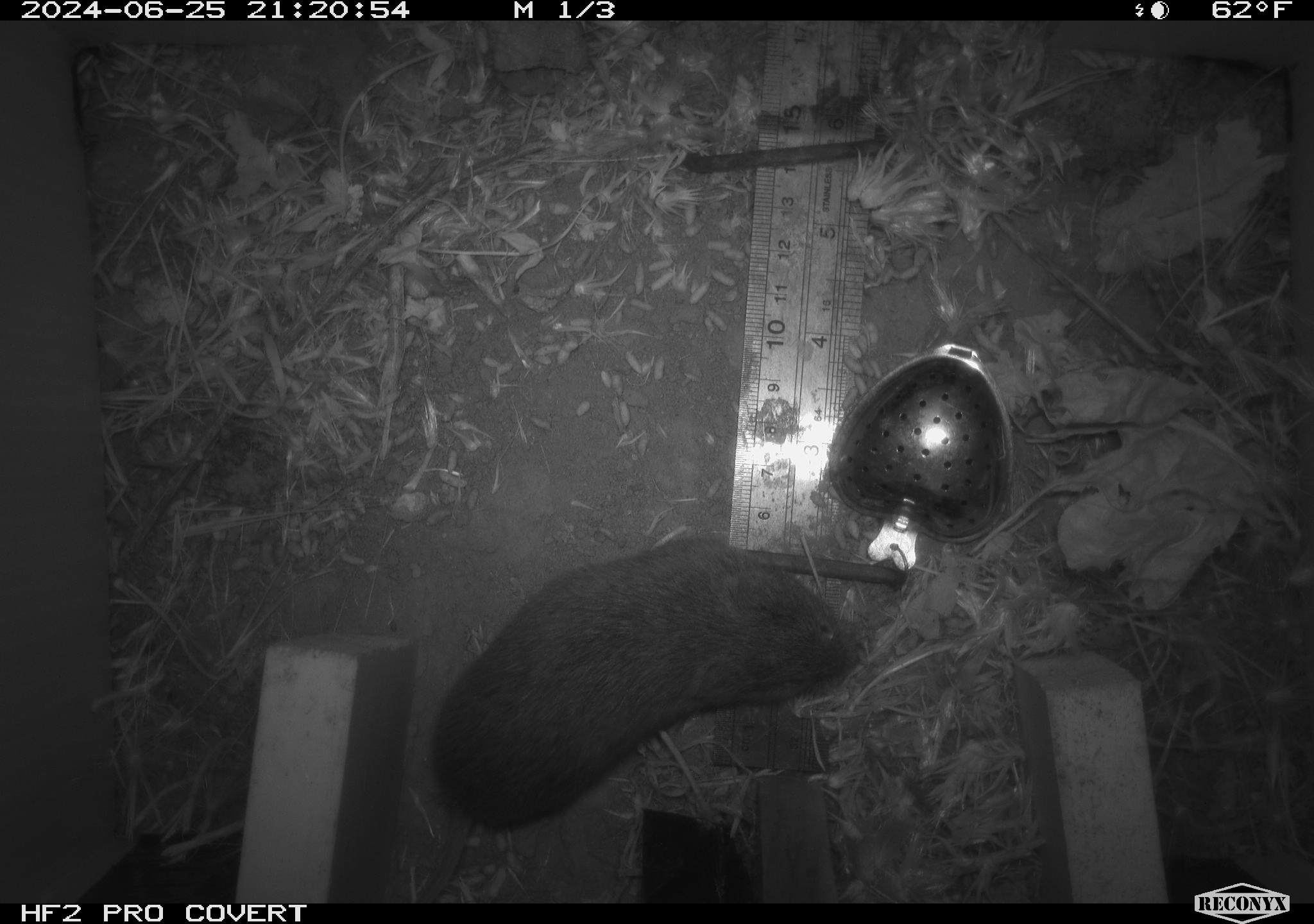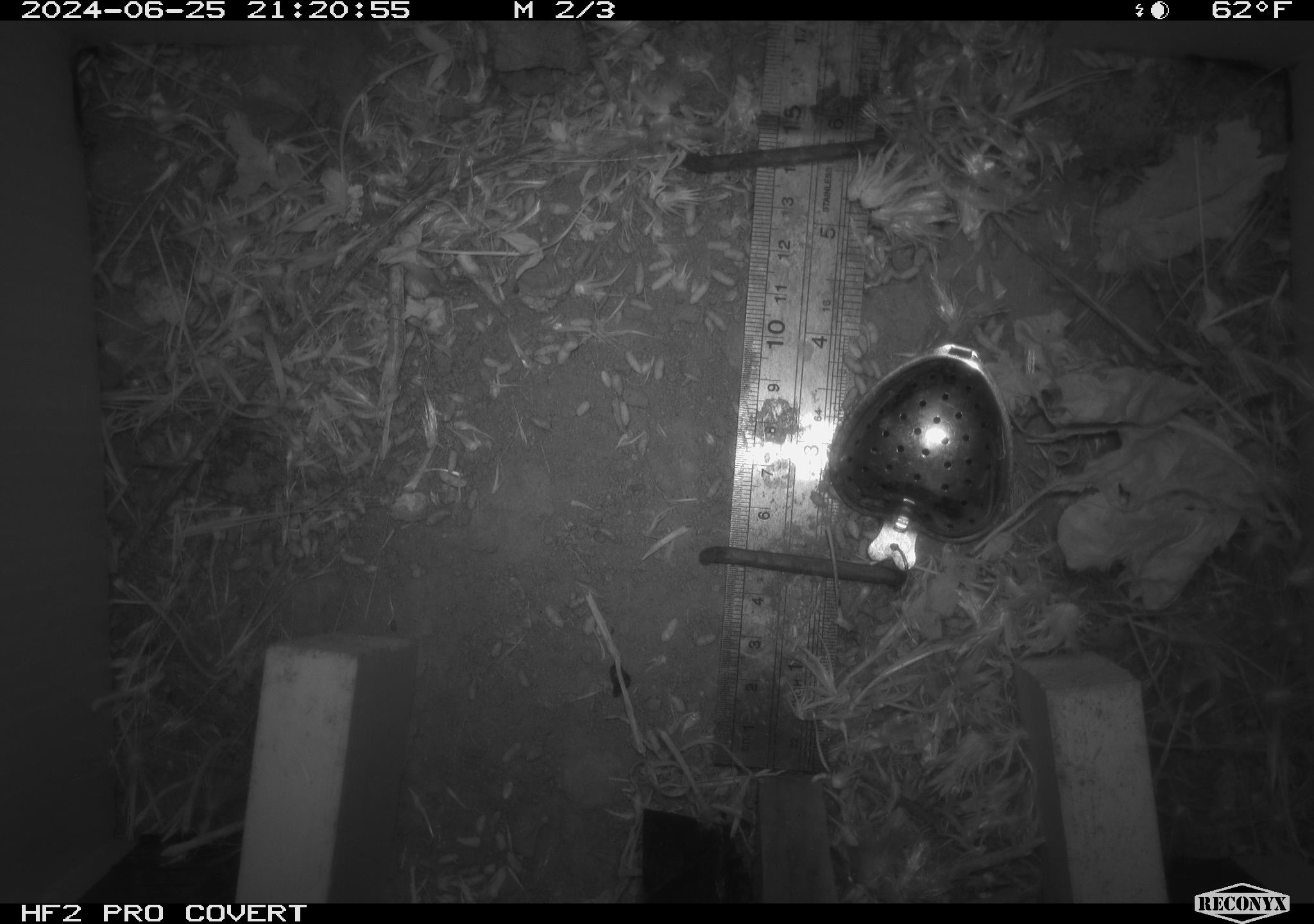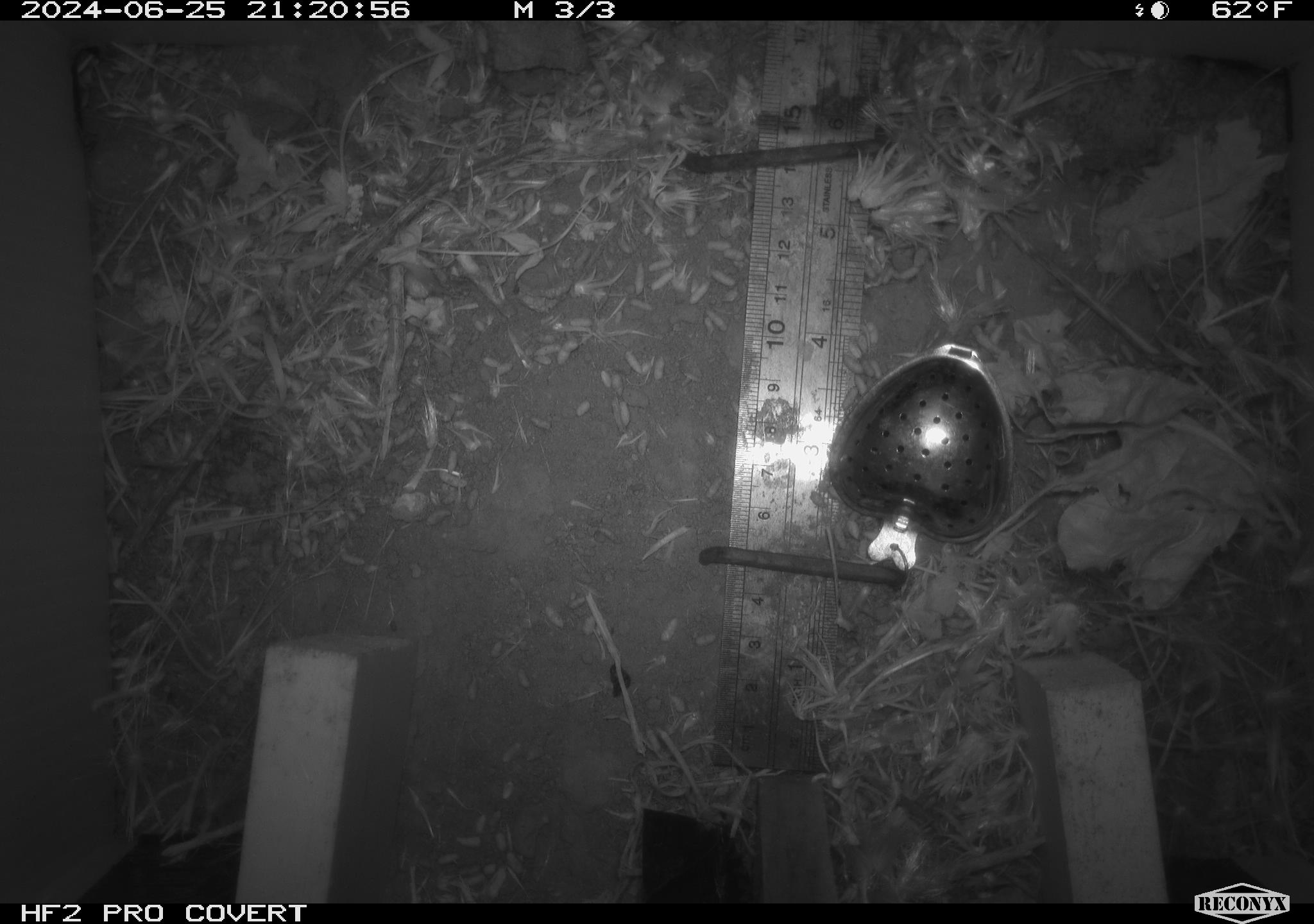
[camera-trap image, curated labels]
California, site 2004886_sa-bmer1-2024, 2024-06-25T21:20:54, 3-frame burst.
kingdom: Animalia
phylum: Chordata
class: Mammalia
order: Rodentia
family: Cricetidae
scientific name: Cricetidae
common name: hamsters, voles, lemmings, and allies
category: cricetidae family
Cricetidae family (hamsters, voles, lemmings, and allies) (Cricetidae).